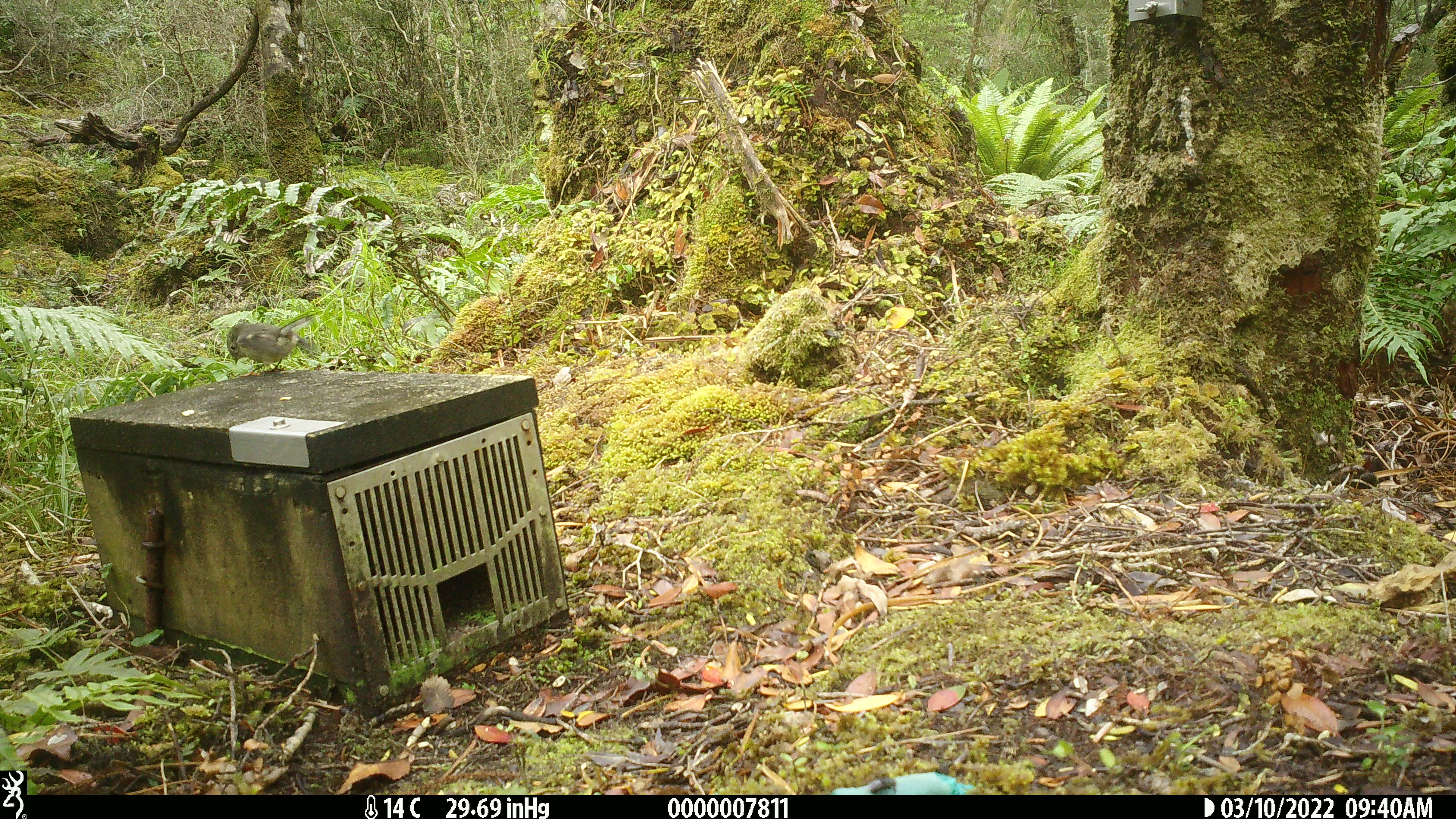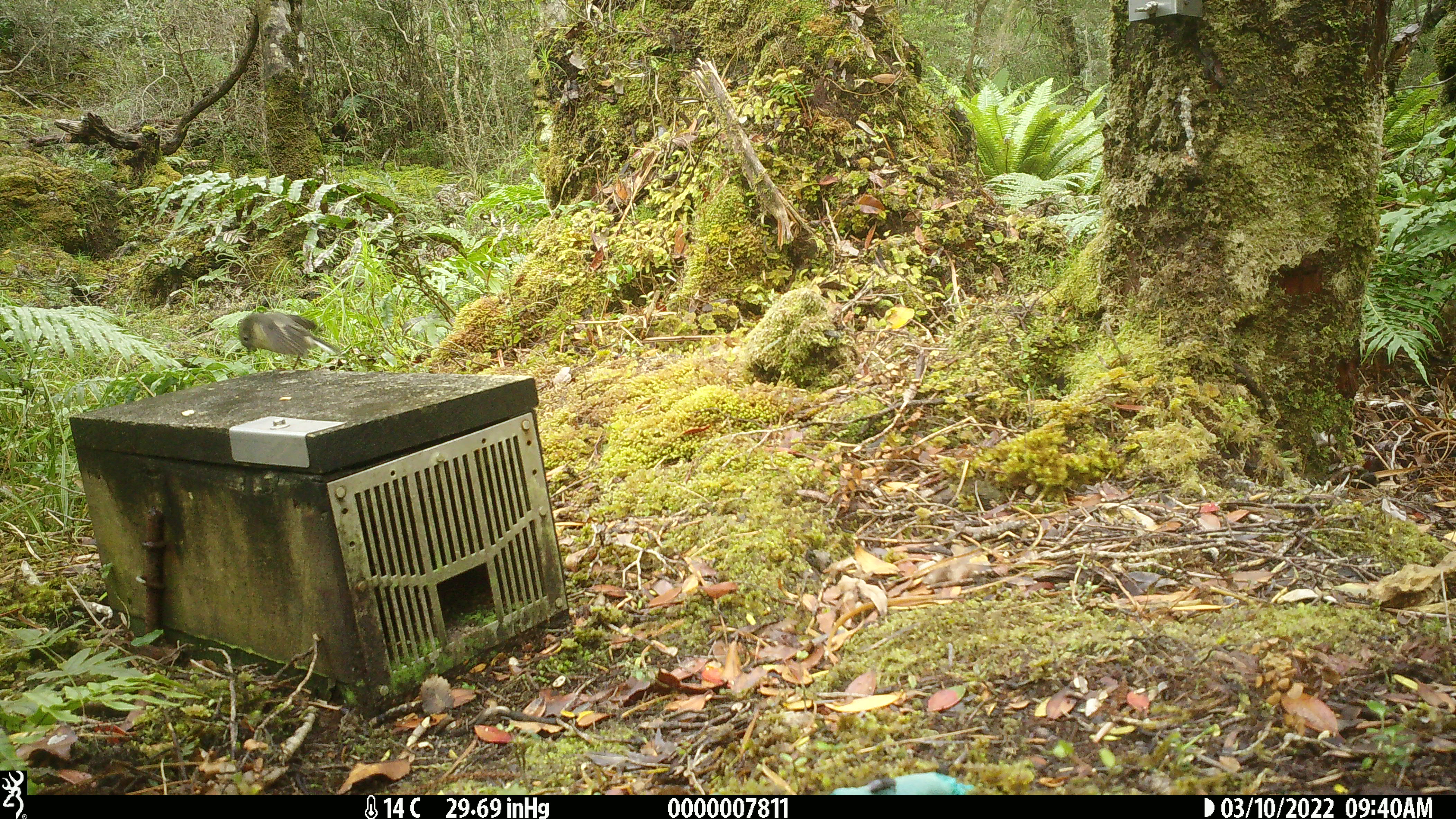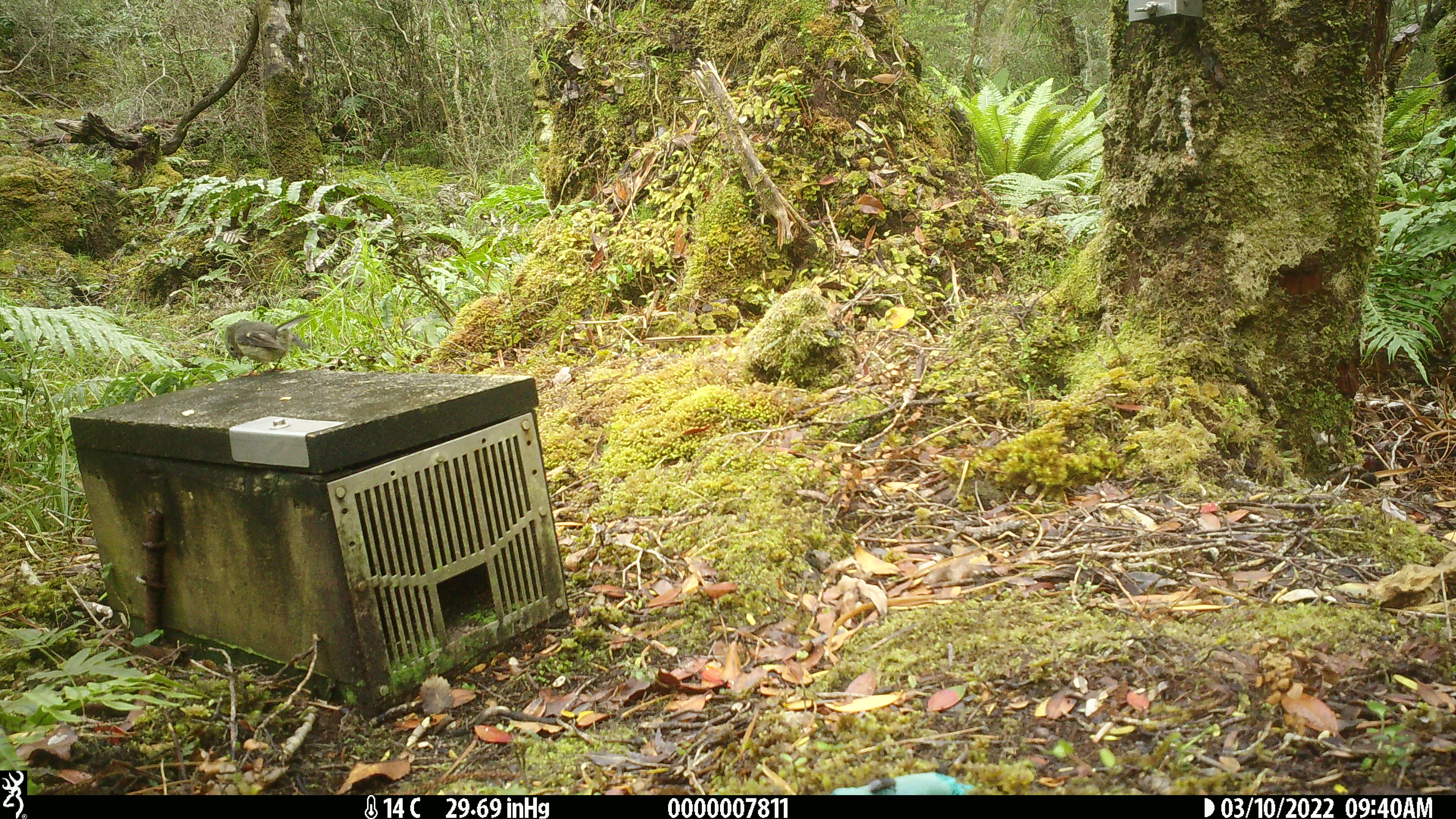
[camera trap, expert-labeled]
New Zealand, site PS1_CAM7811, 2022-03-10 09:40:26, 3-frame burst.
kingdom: Animalia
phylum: Chordata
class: Aves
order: Passeriformes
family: Petroicidae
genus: Petroica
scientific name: Petroica macrocephala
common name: tomtit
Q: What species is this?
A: Tomtit (Petroica macrocephala).